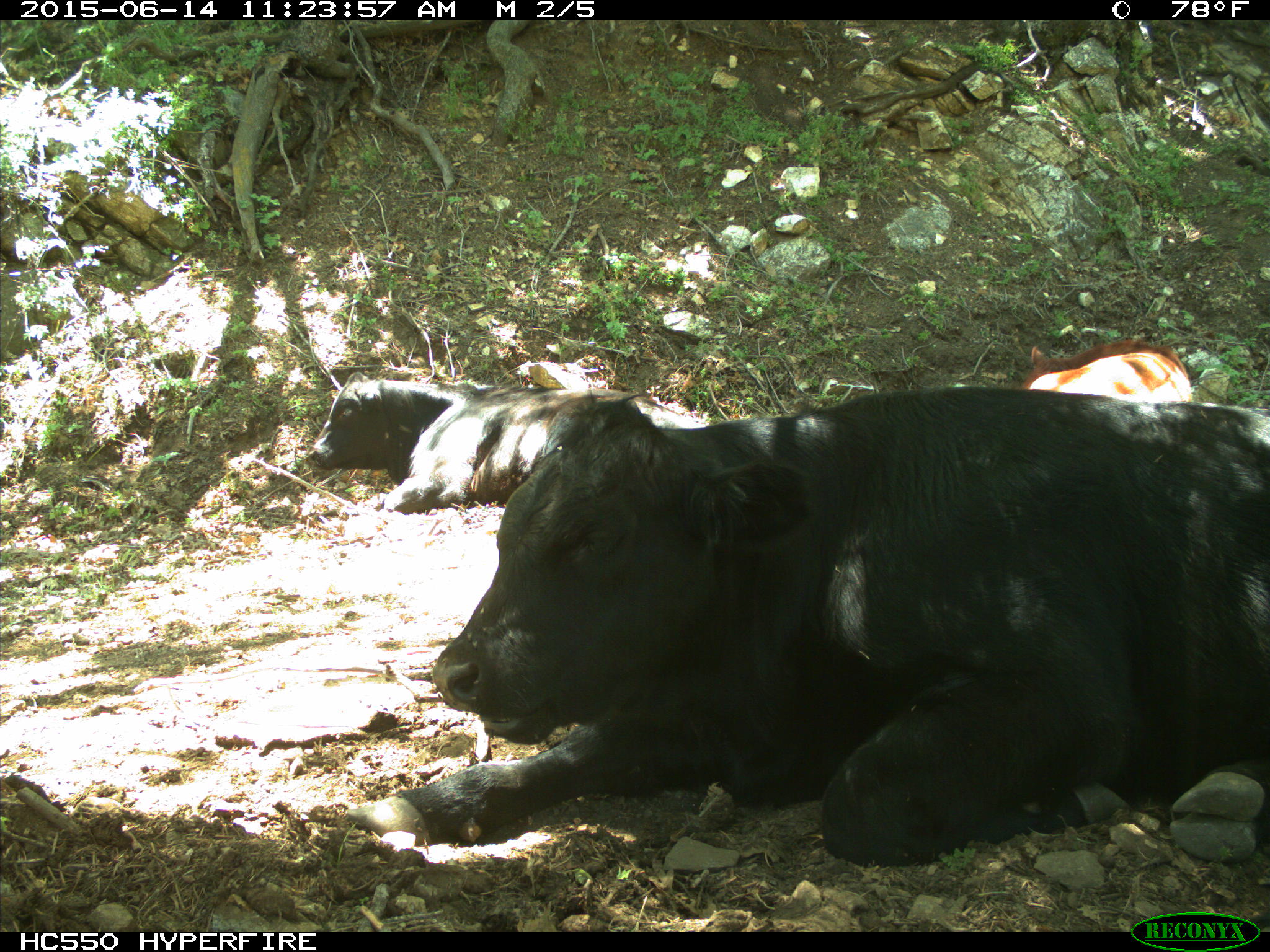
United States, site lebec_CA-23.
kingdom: Animalia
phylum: Chordata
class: Mammalia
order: Artiodactyla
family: Bovidae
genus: Bos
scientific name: Bos taurus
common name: domestic cow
Bos taurus (domestic cow).